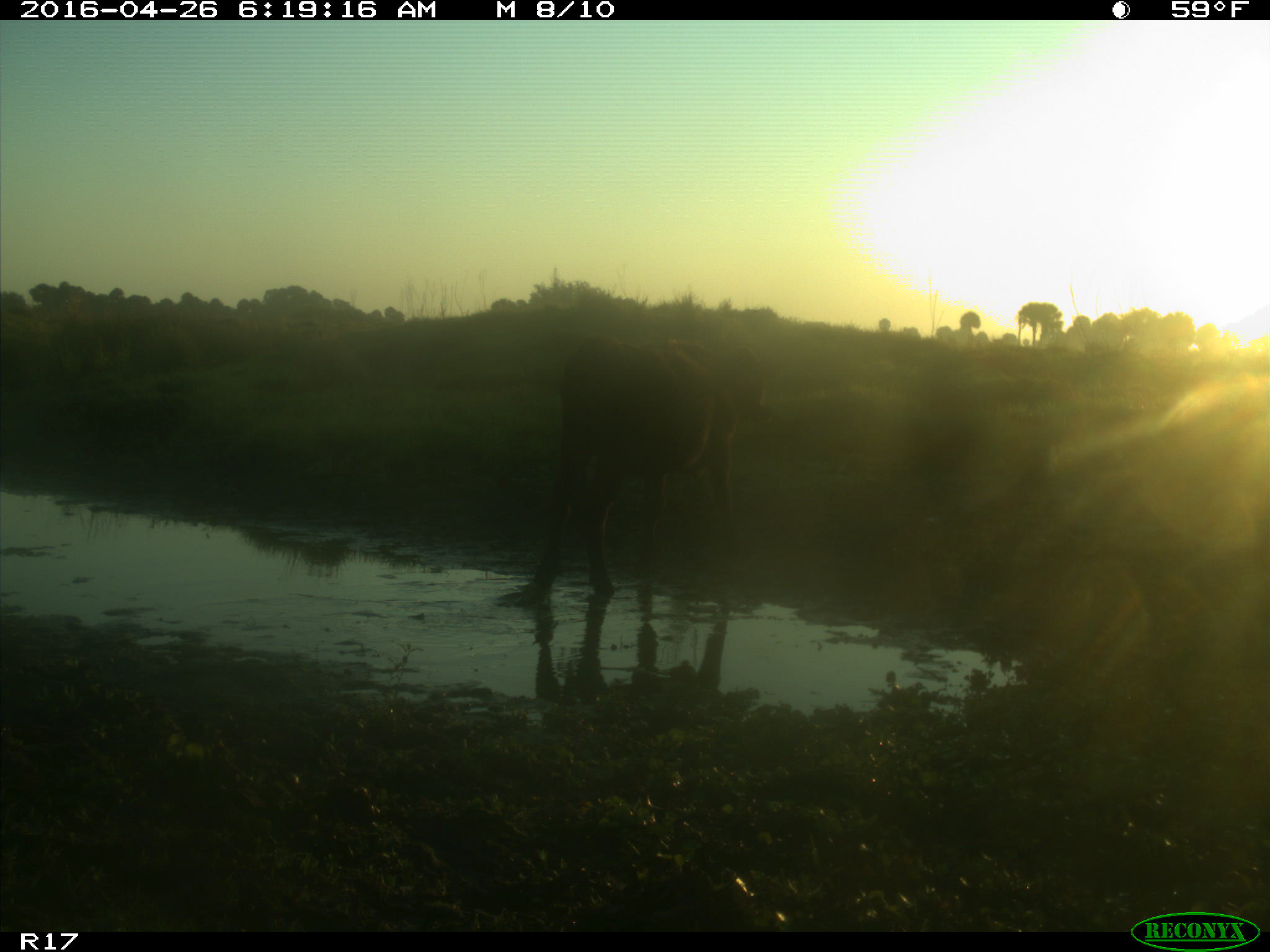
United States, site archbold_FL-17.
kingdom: Animalia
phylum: Chordata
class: Mammalia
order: Artiodactyla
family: Bovidae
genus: Bos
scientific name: Bos taurus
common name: domestic cow